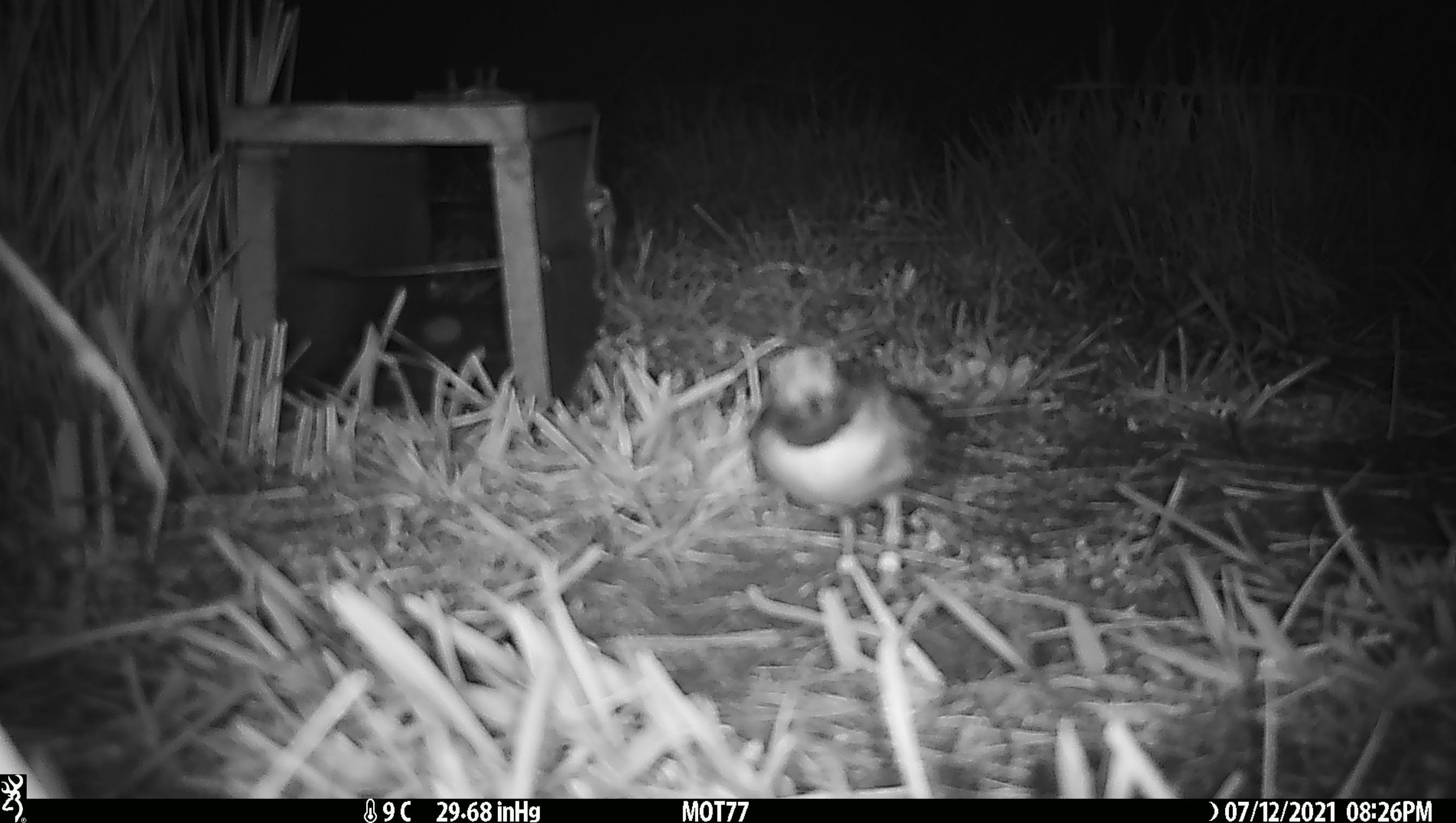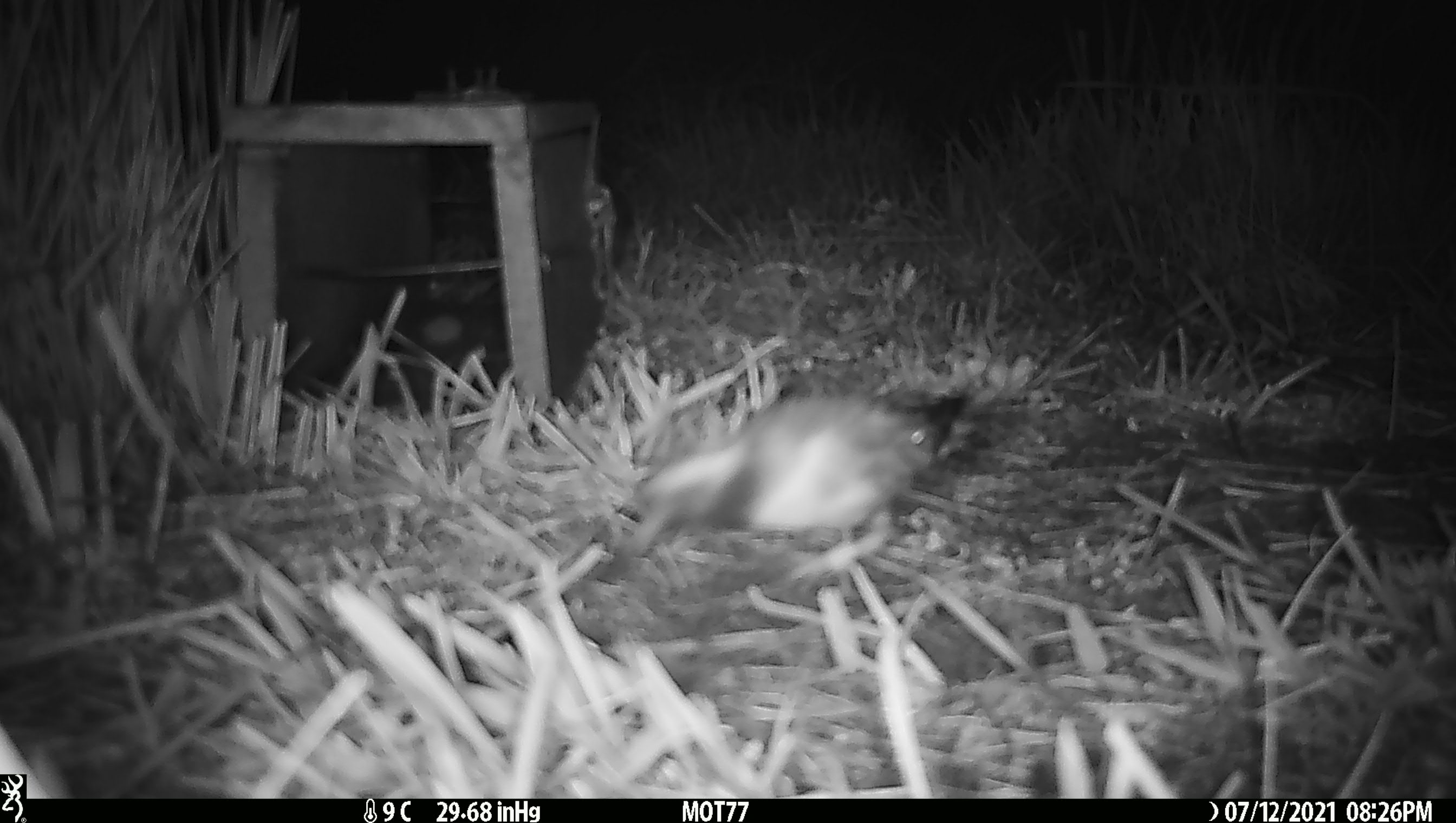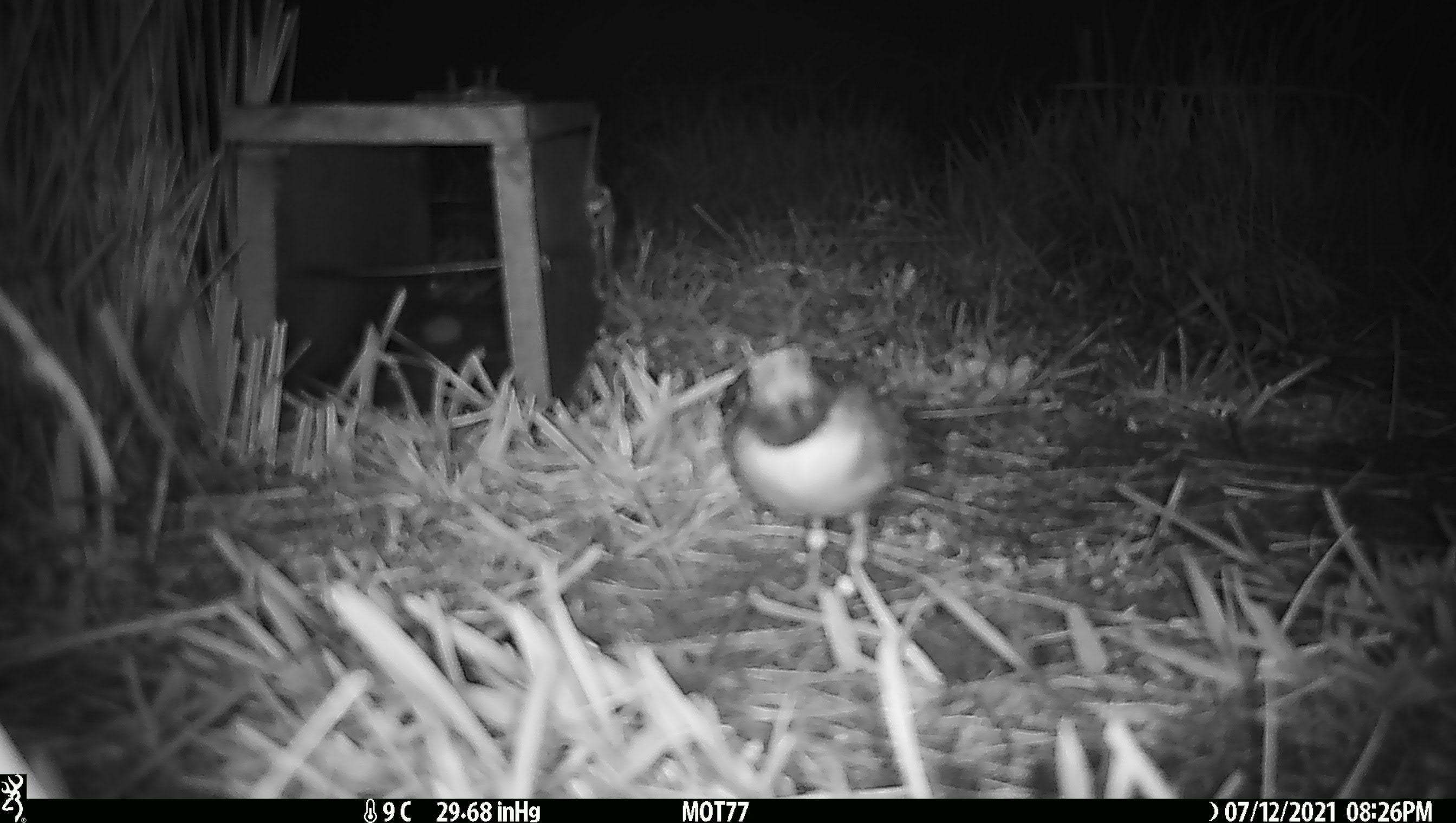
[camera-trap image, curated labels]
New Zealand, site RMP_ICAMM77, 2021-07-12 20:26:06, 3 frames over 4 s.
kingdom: Animalia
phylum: Chordata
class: Aves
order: Charadriiformes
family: Charadriidae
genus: Thinornis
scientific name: Thinornis novaeseelandiae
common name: shore plover